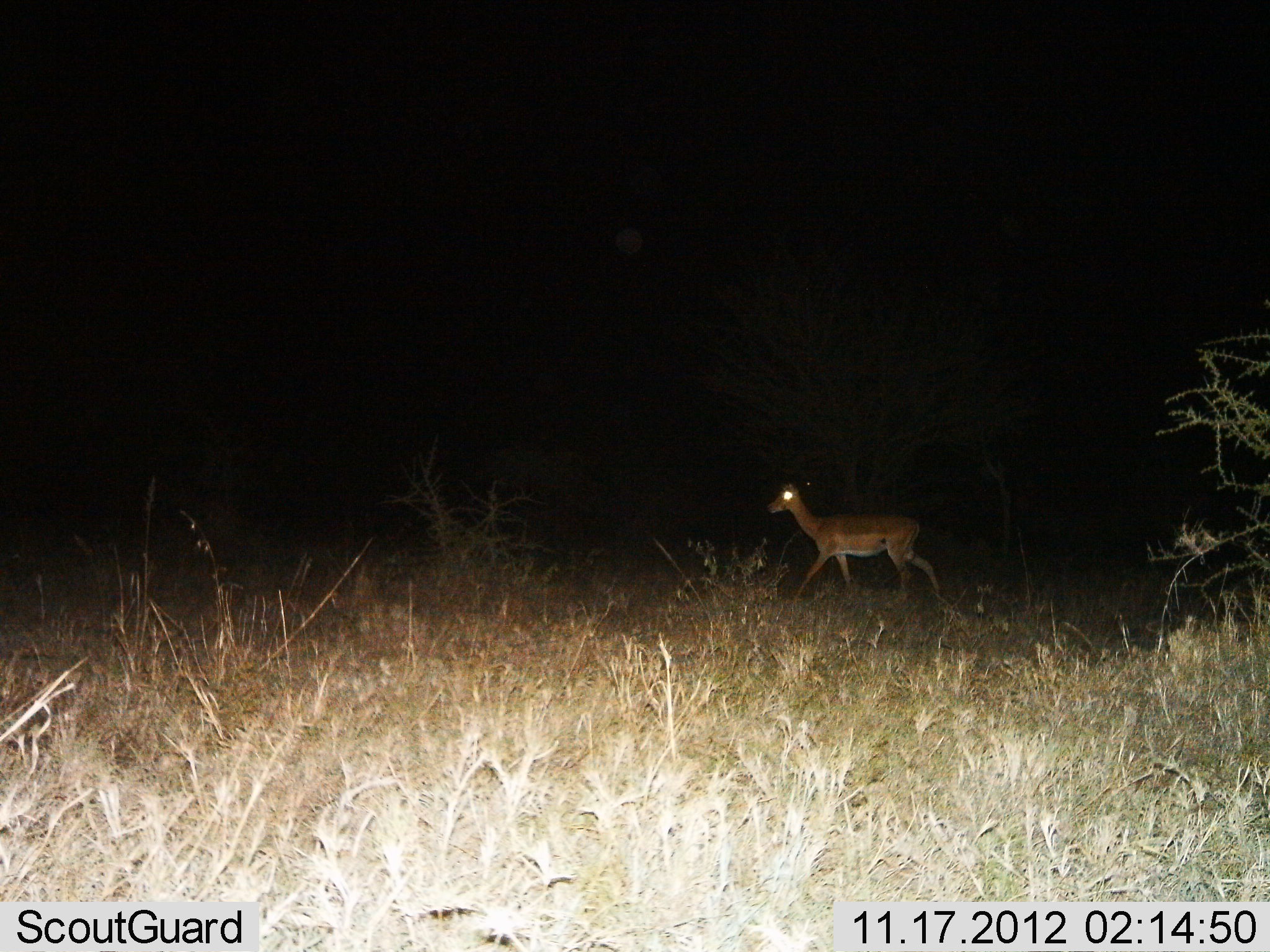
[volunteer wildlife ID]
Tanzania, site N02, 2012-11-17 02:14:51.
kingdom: Animalia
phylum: Chordata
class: Mammalia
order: Artiodactyla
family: Bovidae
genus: Aepyceros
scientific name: Aepyceros melampus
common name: impala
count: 1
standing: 10%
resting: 0%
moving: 90%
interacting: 0%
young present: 0%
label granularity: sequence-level